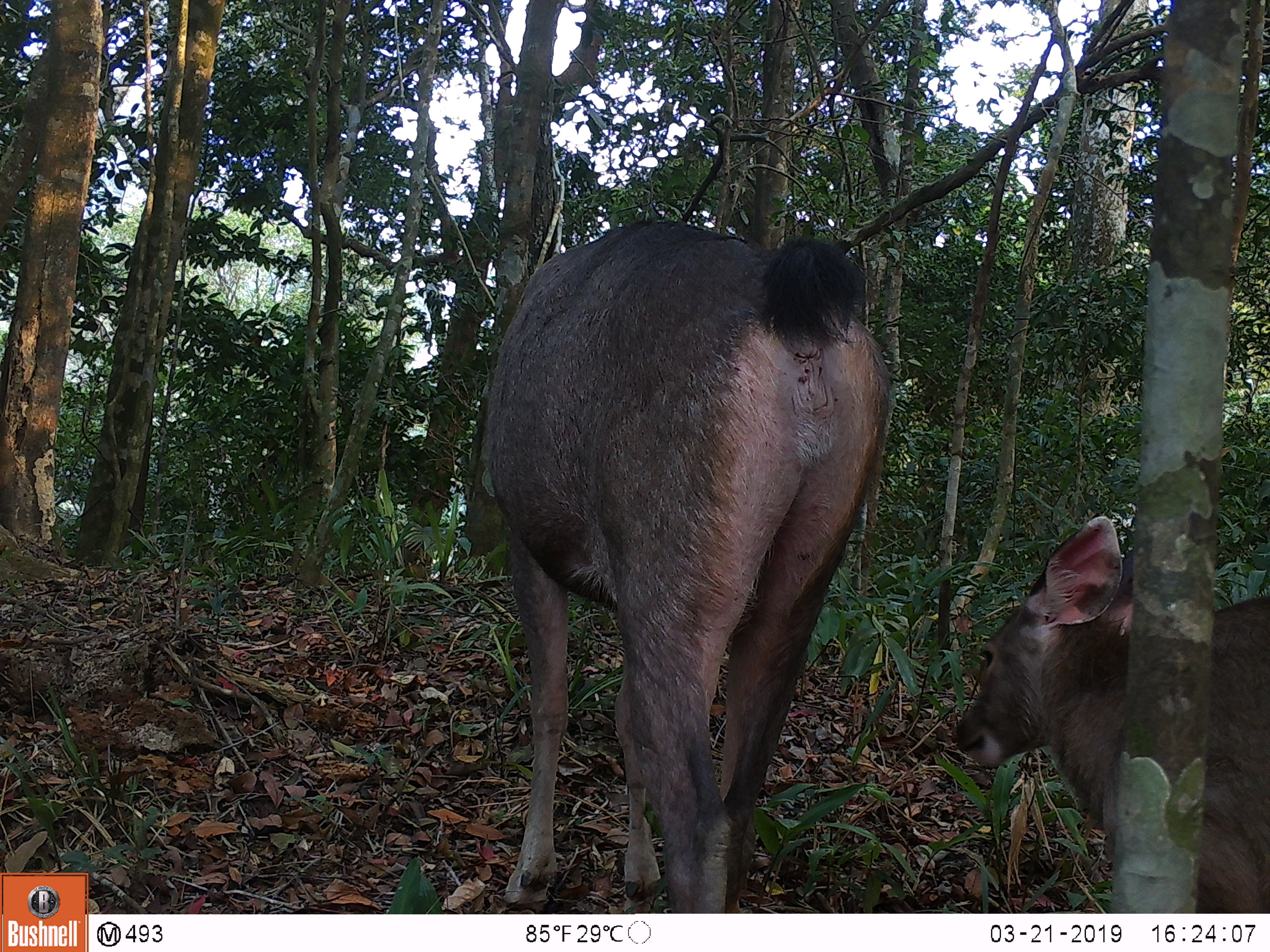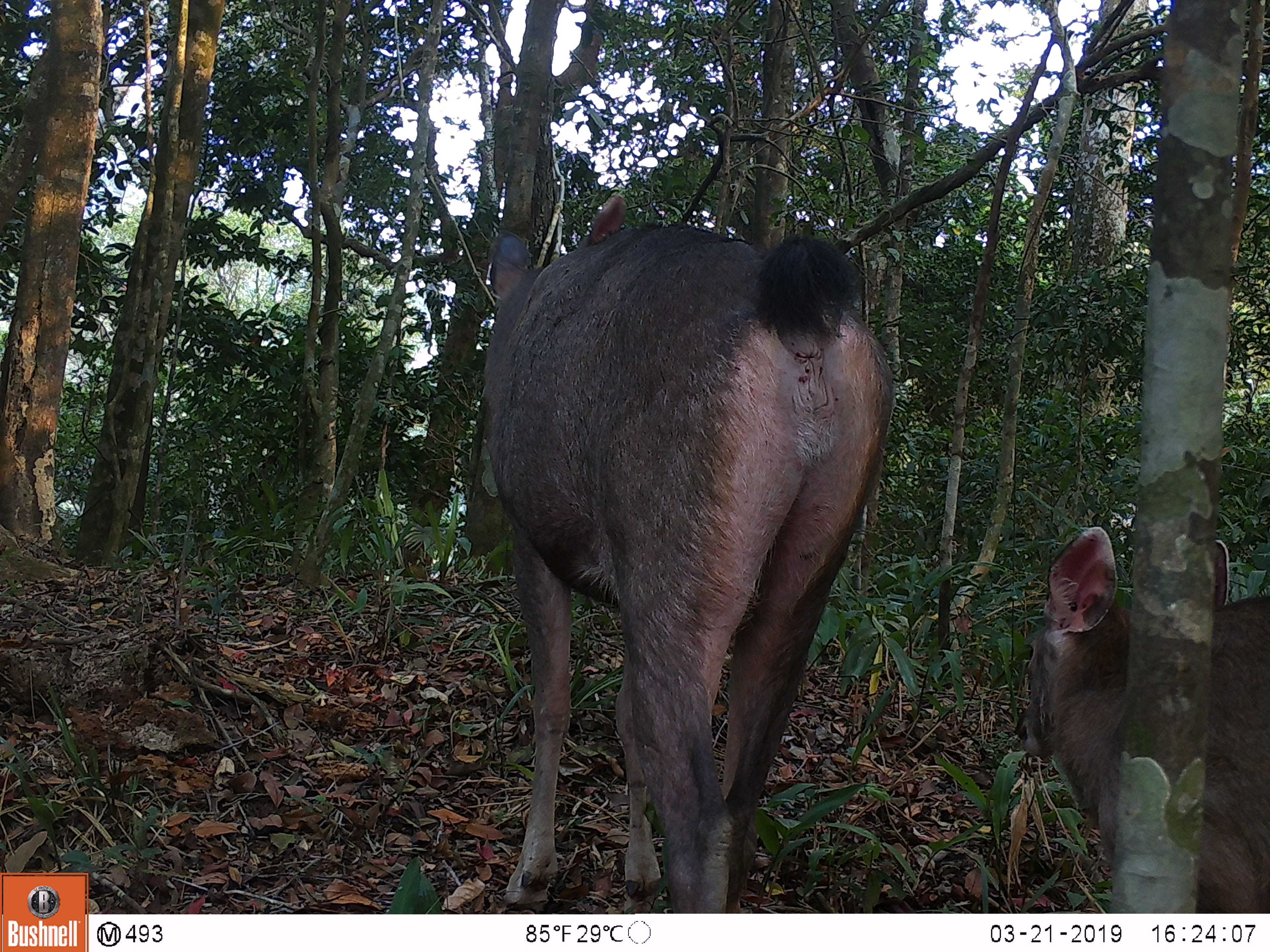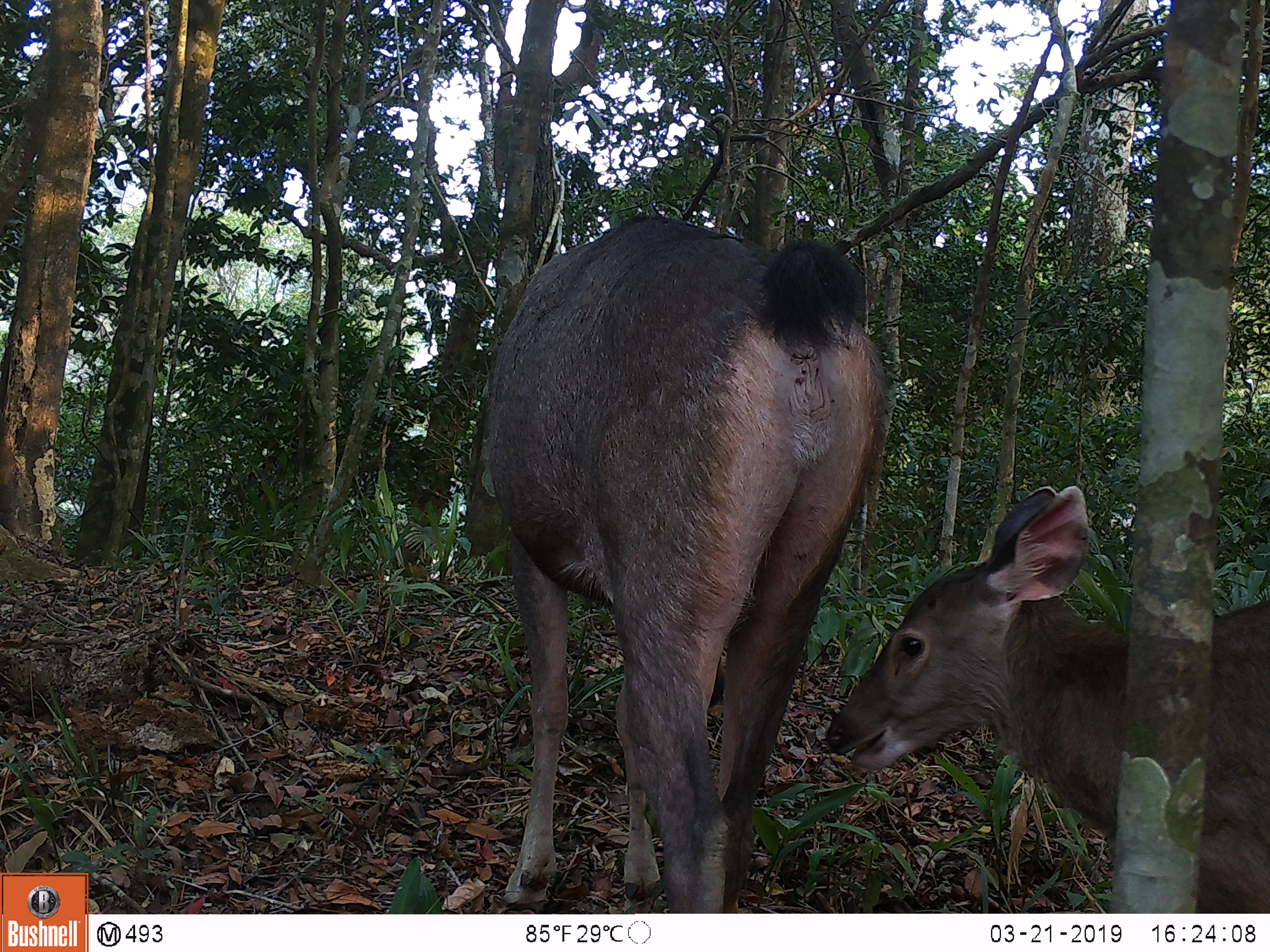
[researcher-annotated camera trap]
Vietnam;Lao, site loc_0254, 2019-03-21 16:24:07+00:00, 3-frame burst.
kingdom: Animalia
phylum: Chordata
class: Mammalia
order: Artiodactyla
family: Cervidae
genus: Rusa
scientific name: Rusa unicolor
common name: sambar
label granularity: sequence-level